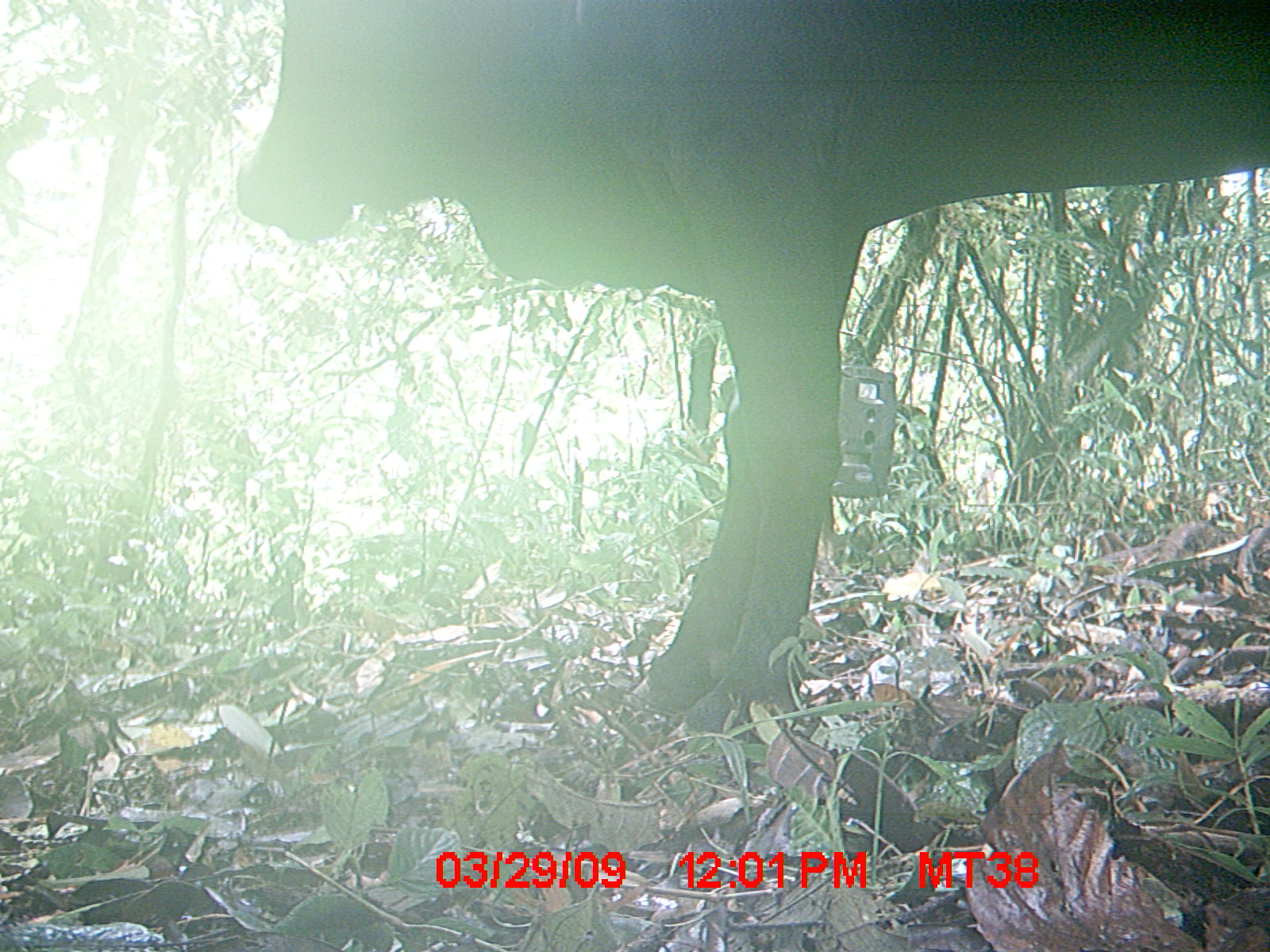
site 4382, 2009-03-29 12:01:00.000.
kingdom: Animalia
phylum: Chordata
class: Mammalia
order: Artiodactyla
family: Bovidae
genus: Bos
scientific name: Bos taurus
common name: domestic cattle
Bos taurus (domestic cattle), count 1.